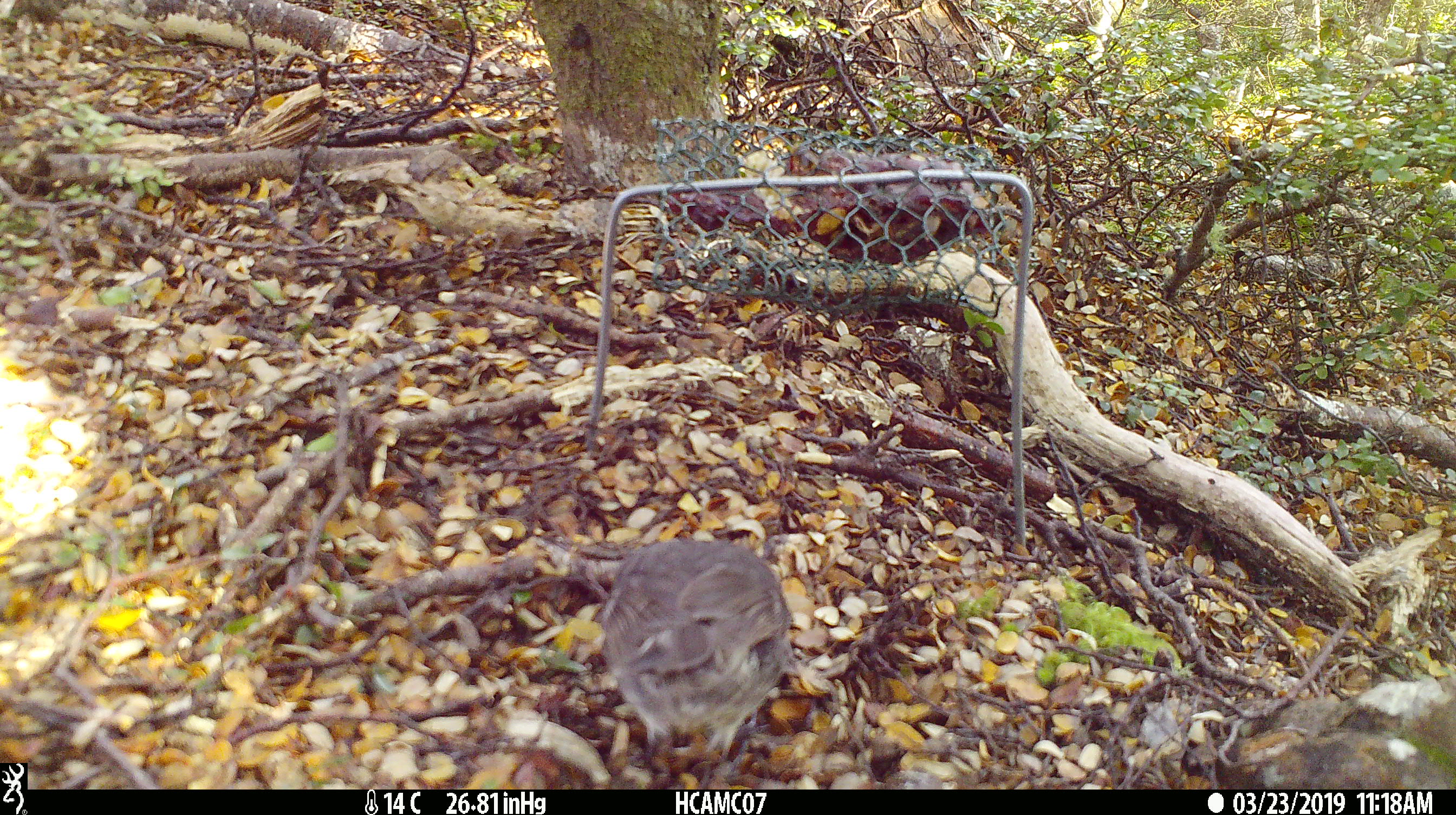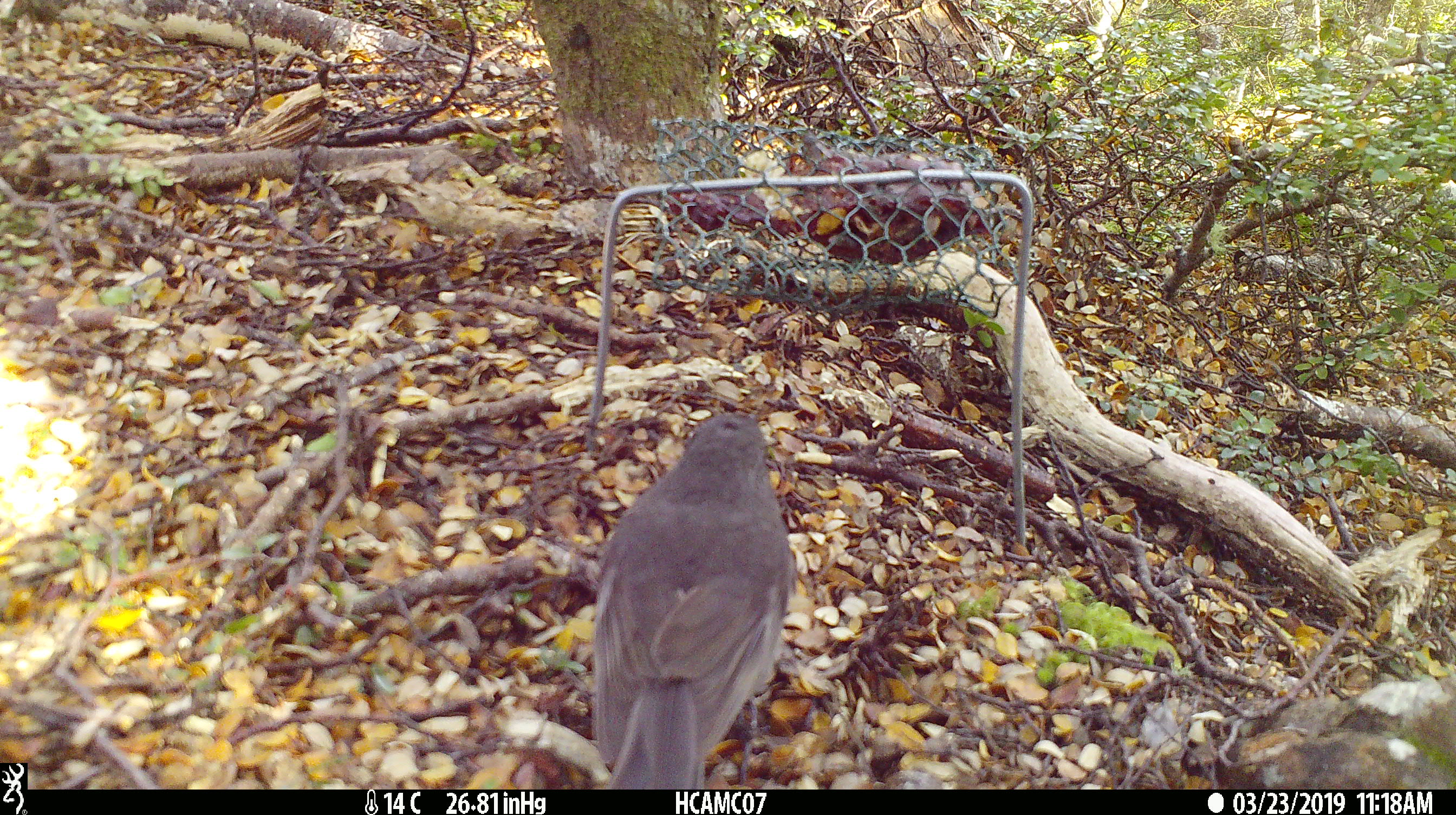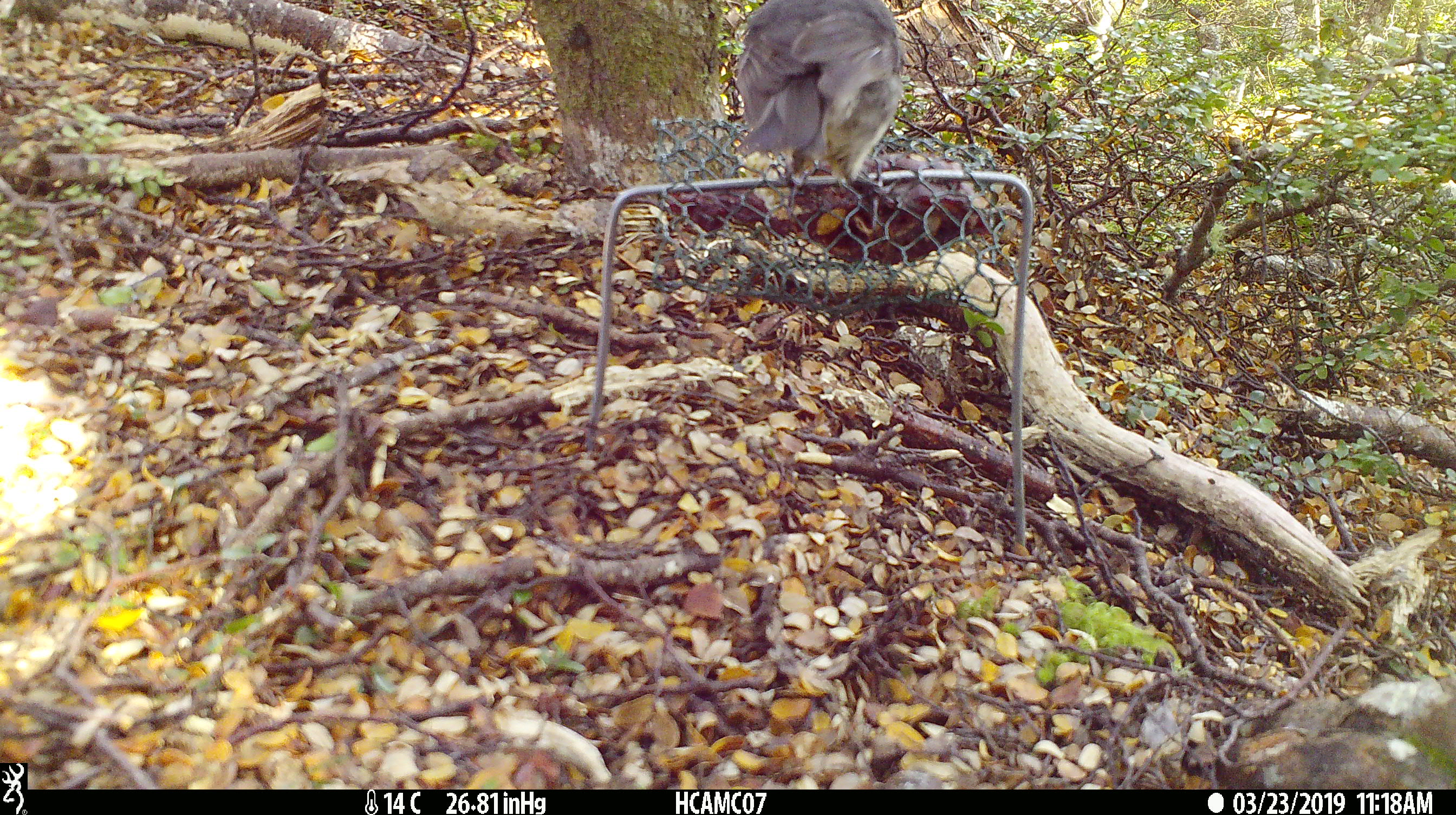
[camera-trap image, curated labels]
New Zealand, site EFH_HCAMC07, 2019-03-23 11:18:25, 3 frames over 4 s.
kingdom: Animalia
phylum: Chordata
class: Aves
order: Passeriformes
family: Petroicidae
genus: Petroica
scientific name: Petroica australis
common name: new zealand robin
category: robin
Robin (new zealand robin) (Petroica australis).